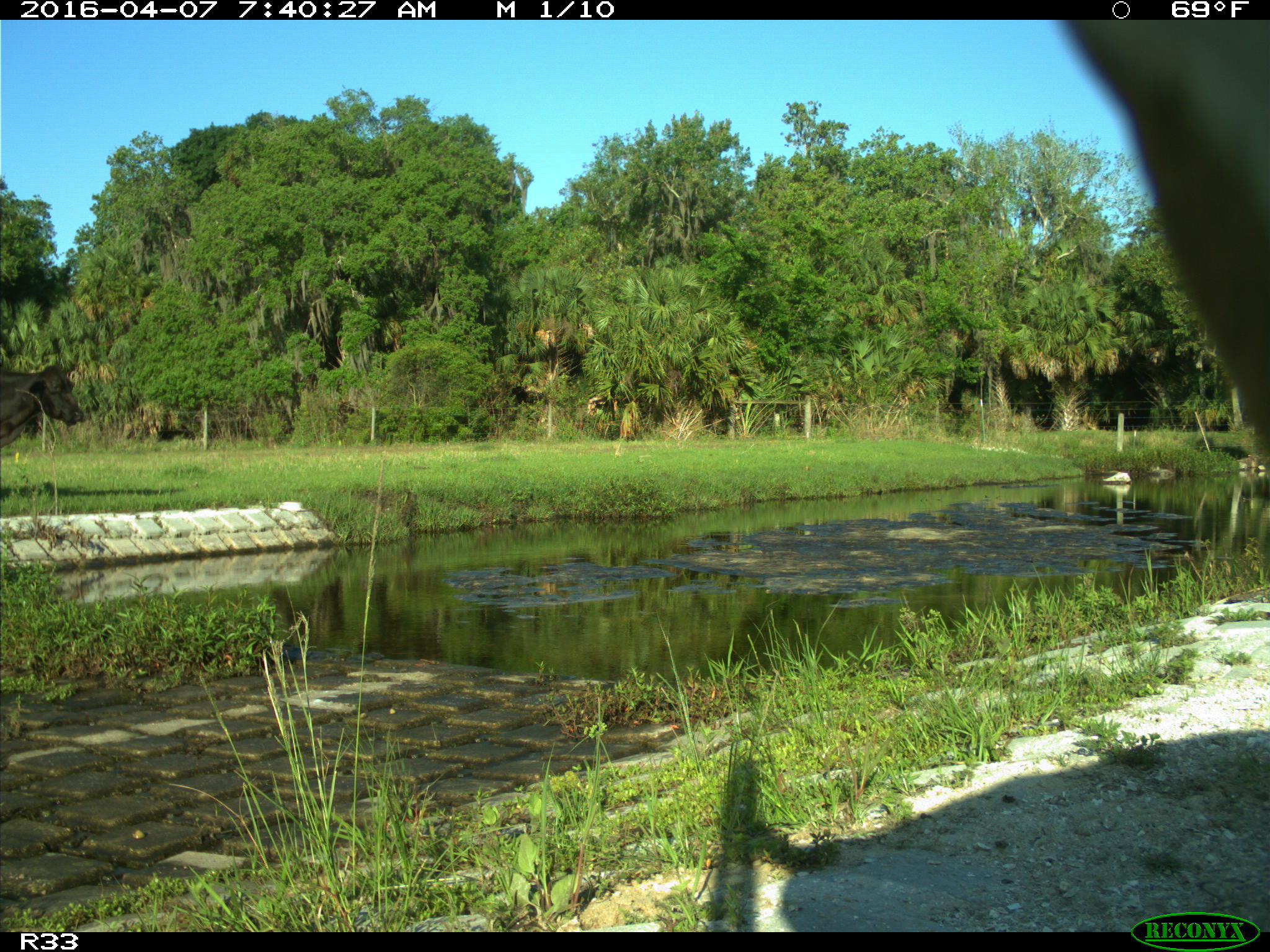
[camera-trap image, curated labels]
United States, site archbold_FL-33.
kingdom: Animalia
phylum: Chordata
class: Mammalia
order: Artiodactyla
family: Bovidae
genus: Bos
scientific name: Bos taurus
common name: domestic cow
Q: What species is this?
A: Bos taurus (domestic cow).